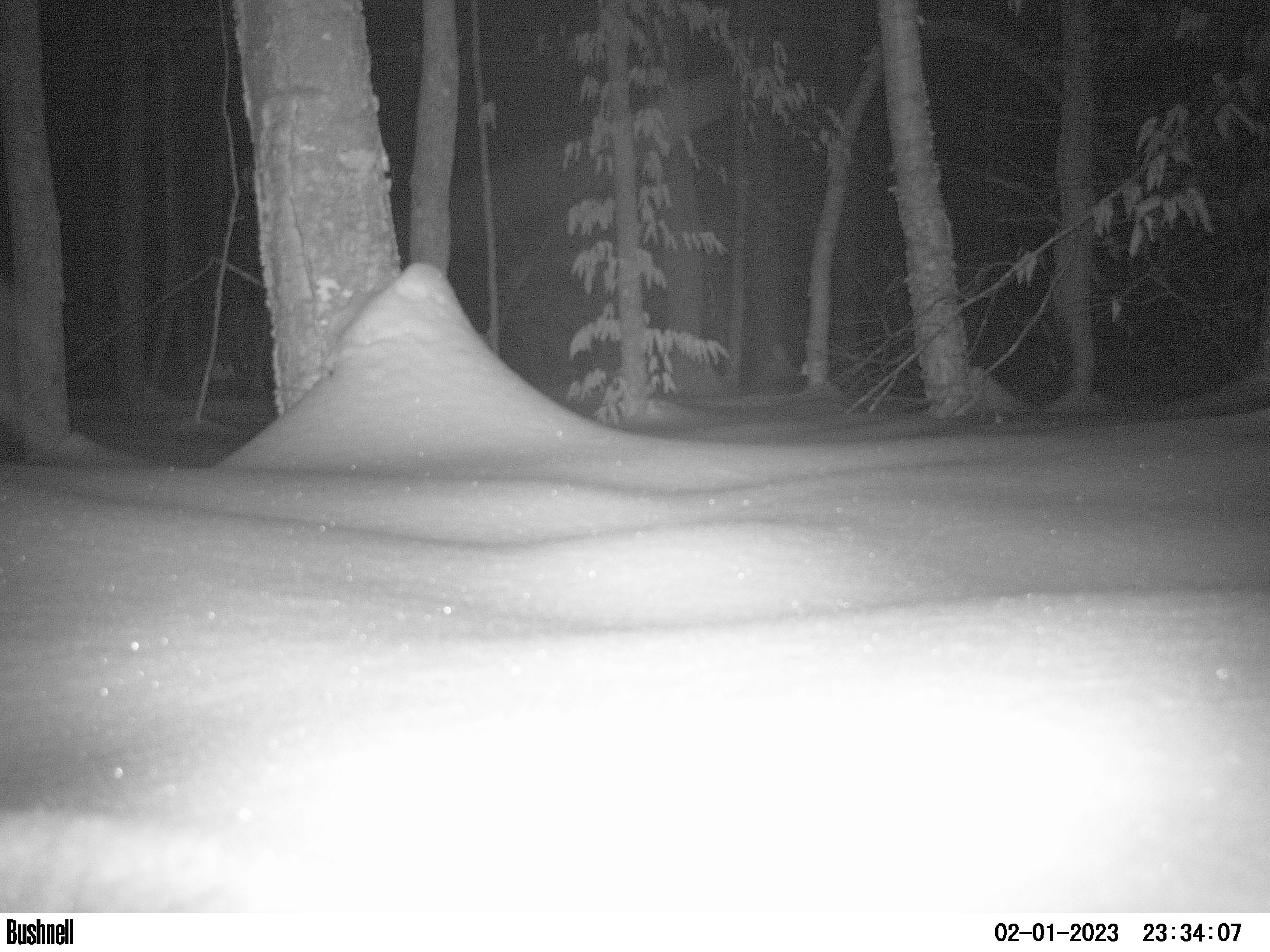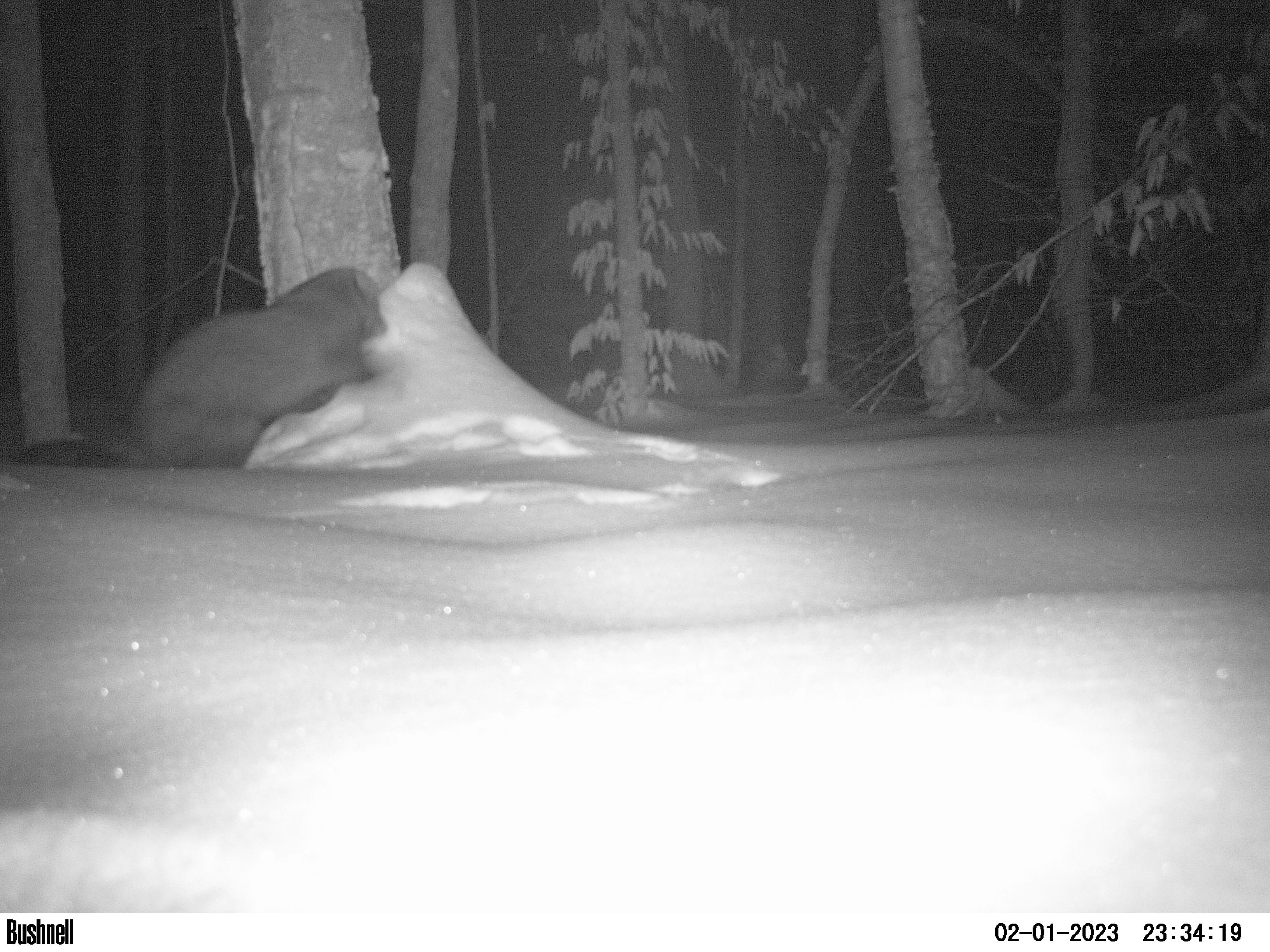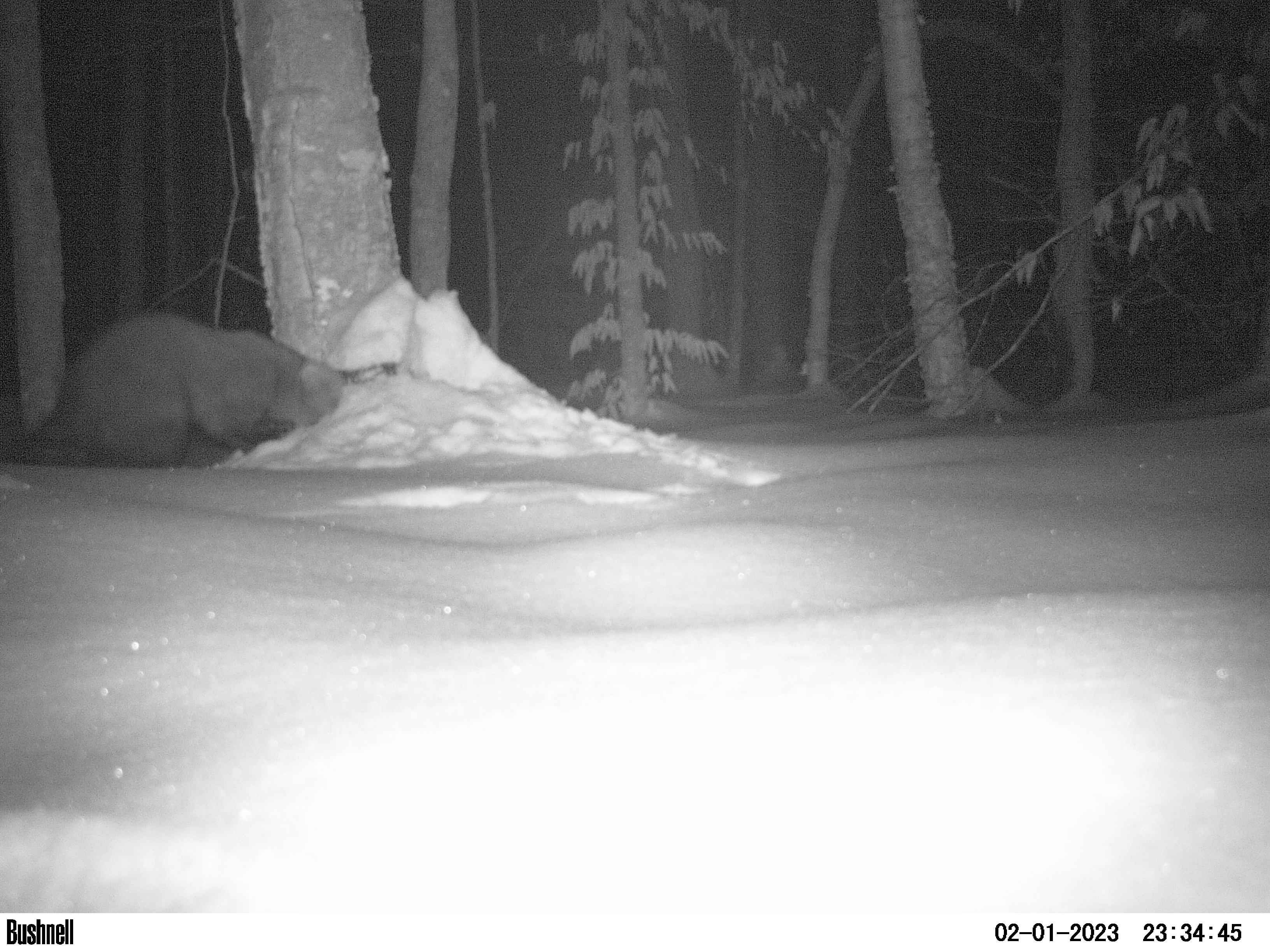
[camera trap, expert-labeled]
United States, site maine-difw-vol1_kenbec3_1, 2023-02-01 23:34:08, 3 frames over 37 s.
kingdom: Animalia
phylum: Chordata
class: Mammalia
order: Carnivora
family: Mustelidae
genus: Pekania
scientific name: Pekania pennanti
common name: fisher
Fisher (Pekania pennanti).